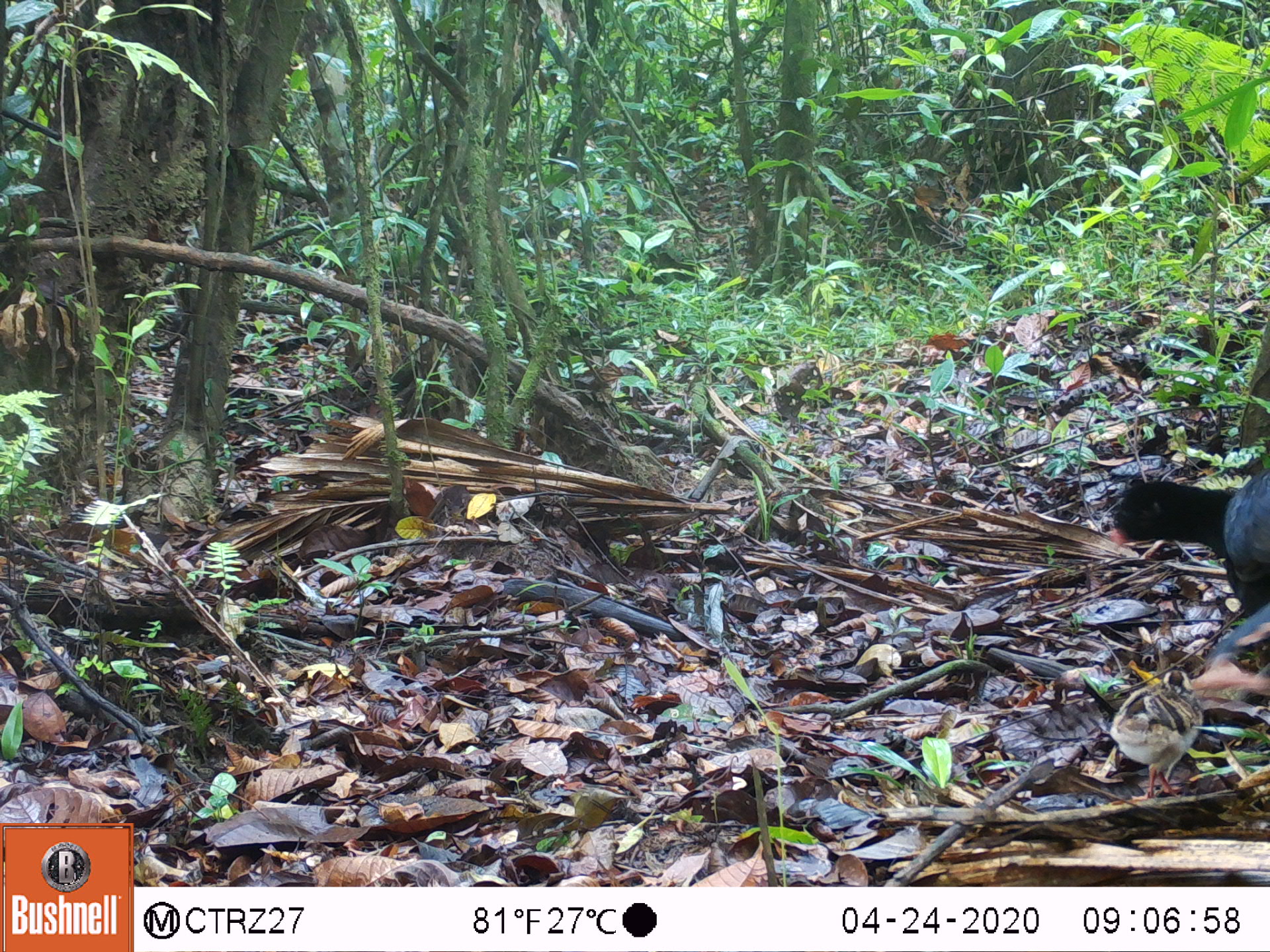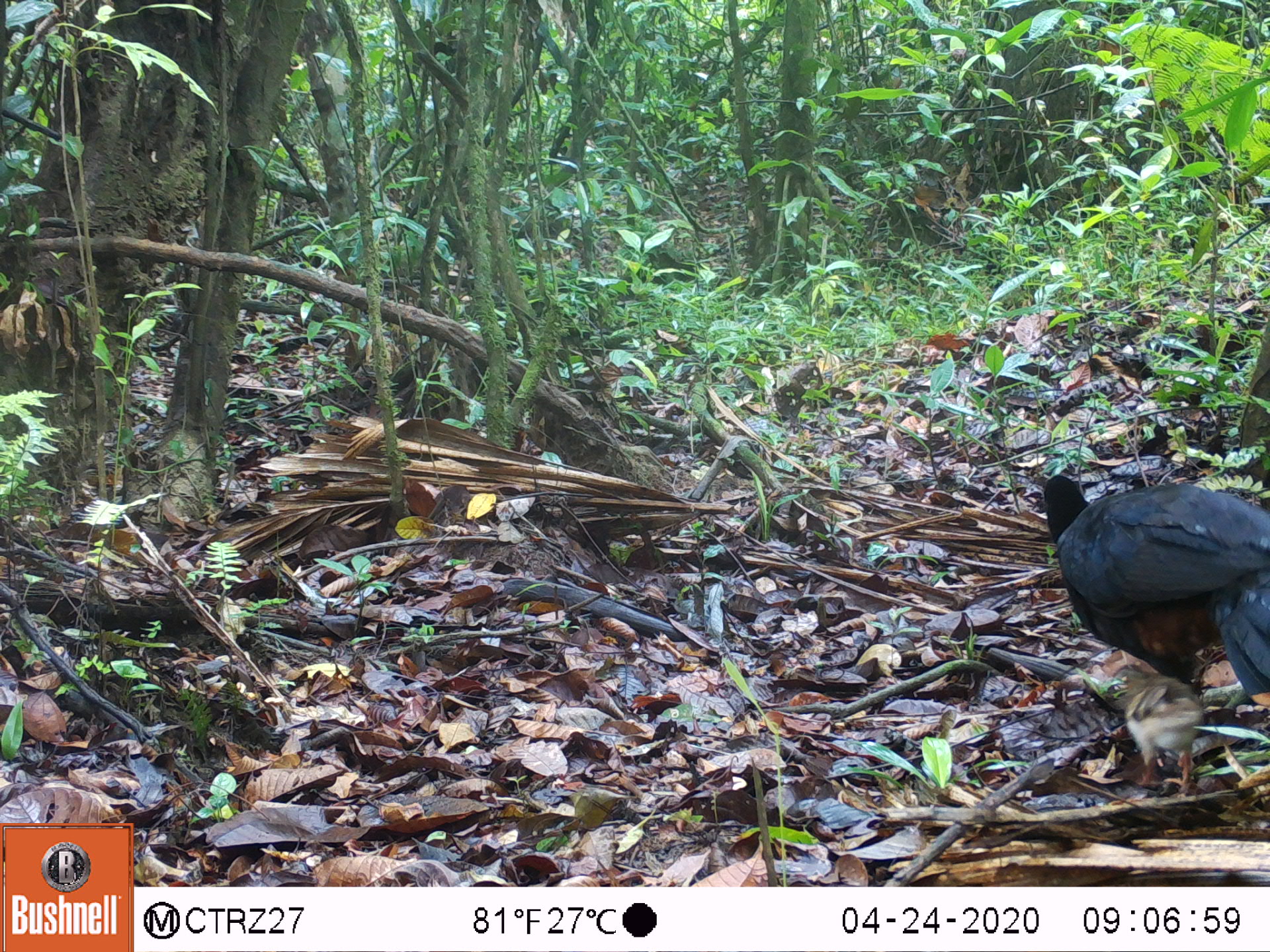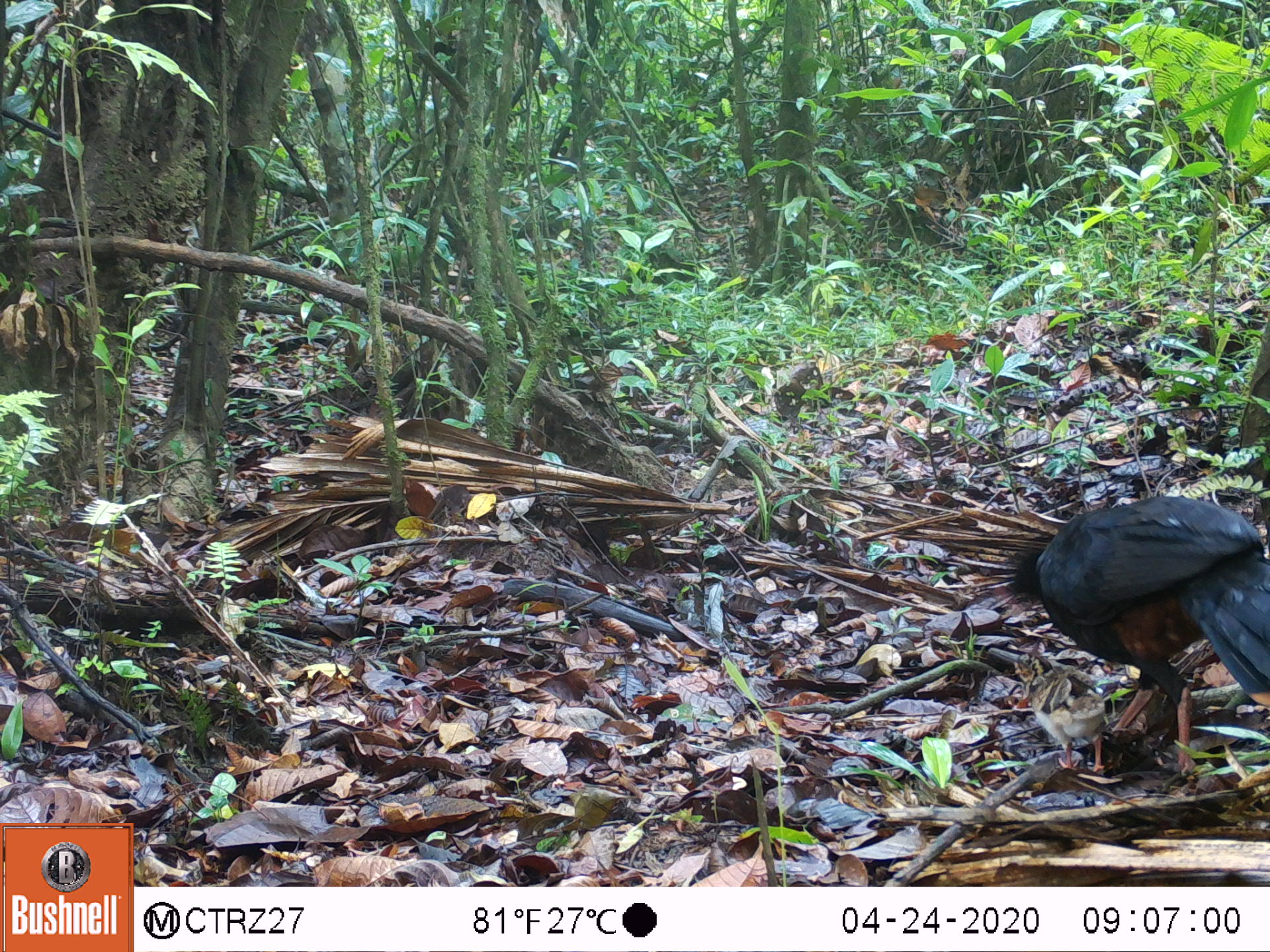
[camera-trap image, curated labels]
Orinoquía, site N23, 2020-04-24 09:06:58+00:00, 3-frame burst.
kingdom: Animalia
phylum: Chordata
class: Aves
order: Galliformes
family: Cracidae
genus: Mitu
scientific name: Mitu salvini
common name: salvin's currasow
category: salvins curassow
Salvins curassow (salvin's currasow) (Mitu salvini).